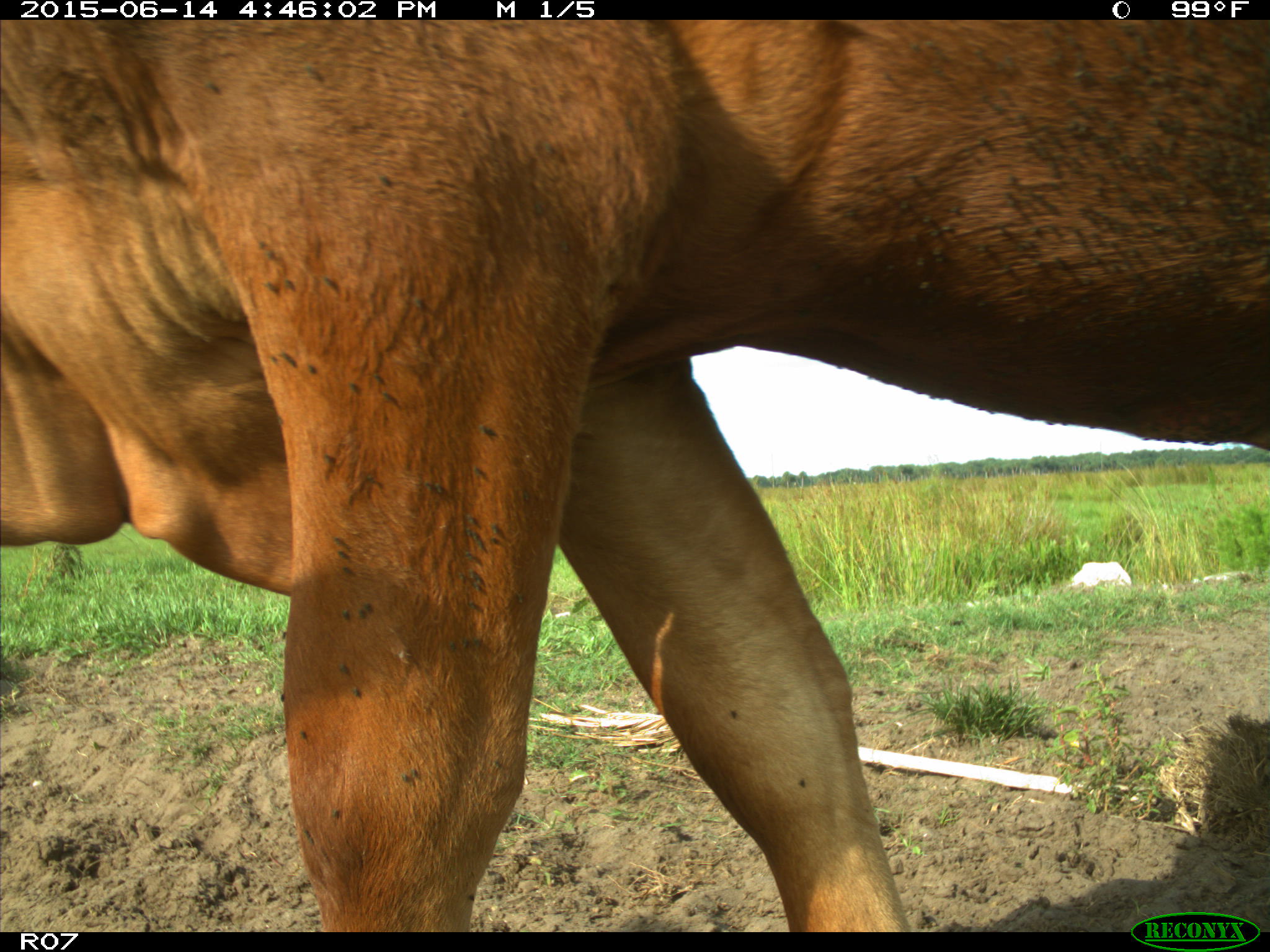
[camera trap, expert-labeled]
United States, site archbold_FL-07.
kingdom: Animalia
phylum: Chordata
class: Mammalia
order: Artiodactyla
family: Bovidae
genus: Bos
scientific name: Bos taurus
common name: domestic cow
Bos taurus (domestic cow).